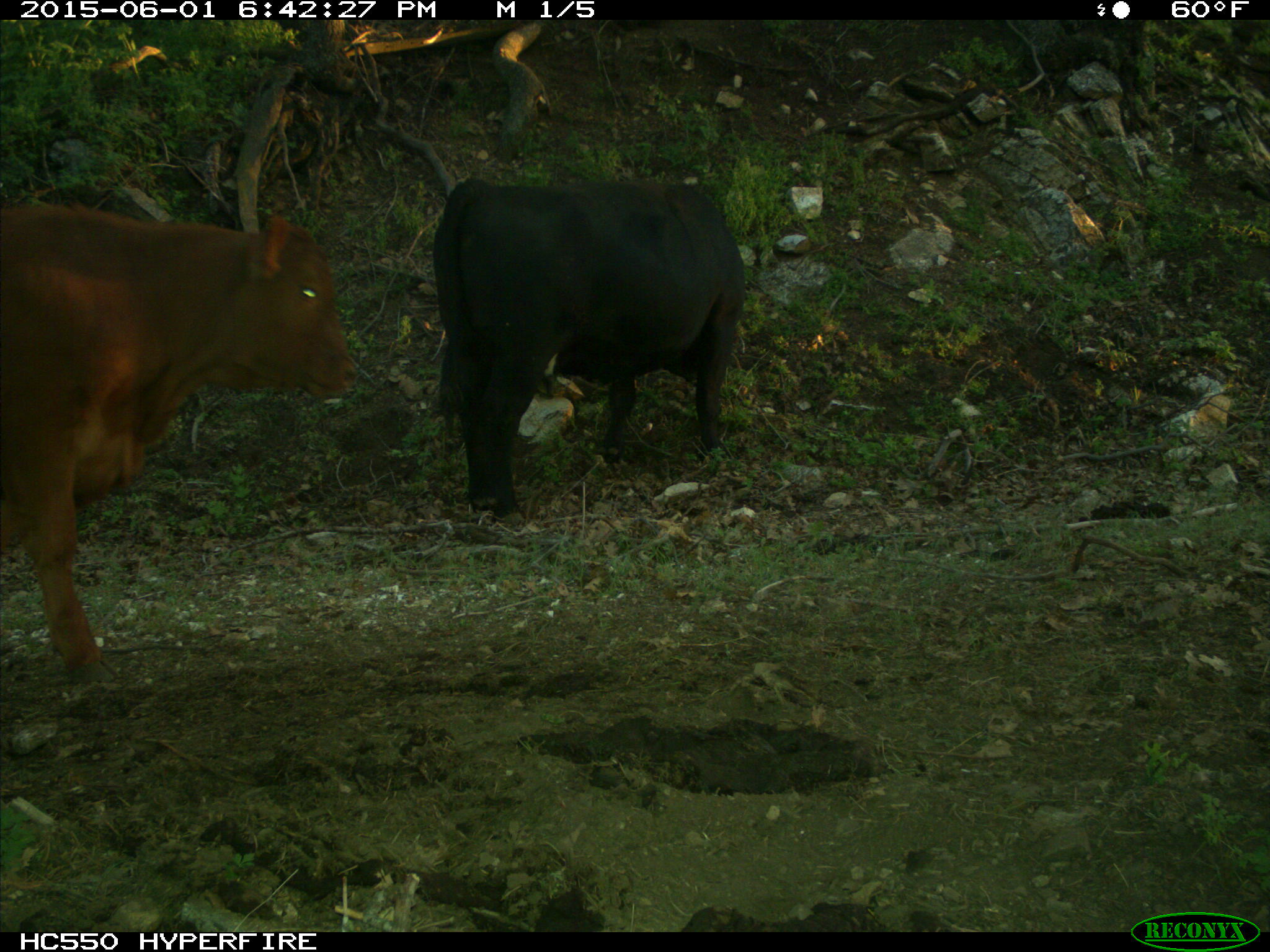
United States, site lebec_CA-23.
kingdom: Animalia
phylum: Chordata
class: Mammalia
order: Artiodactyla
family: Bovidae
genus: Bos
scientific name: Bos taurus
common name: domestic cow